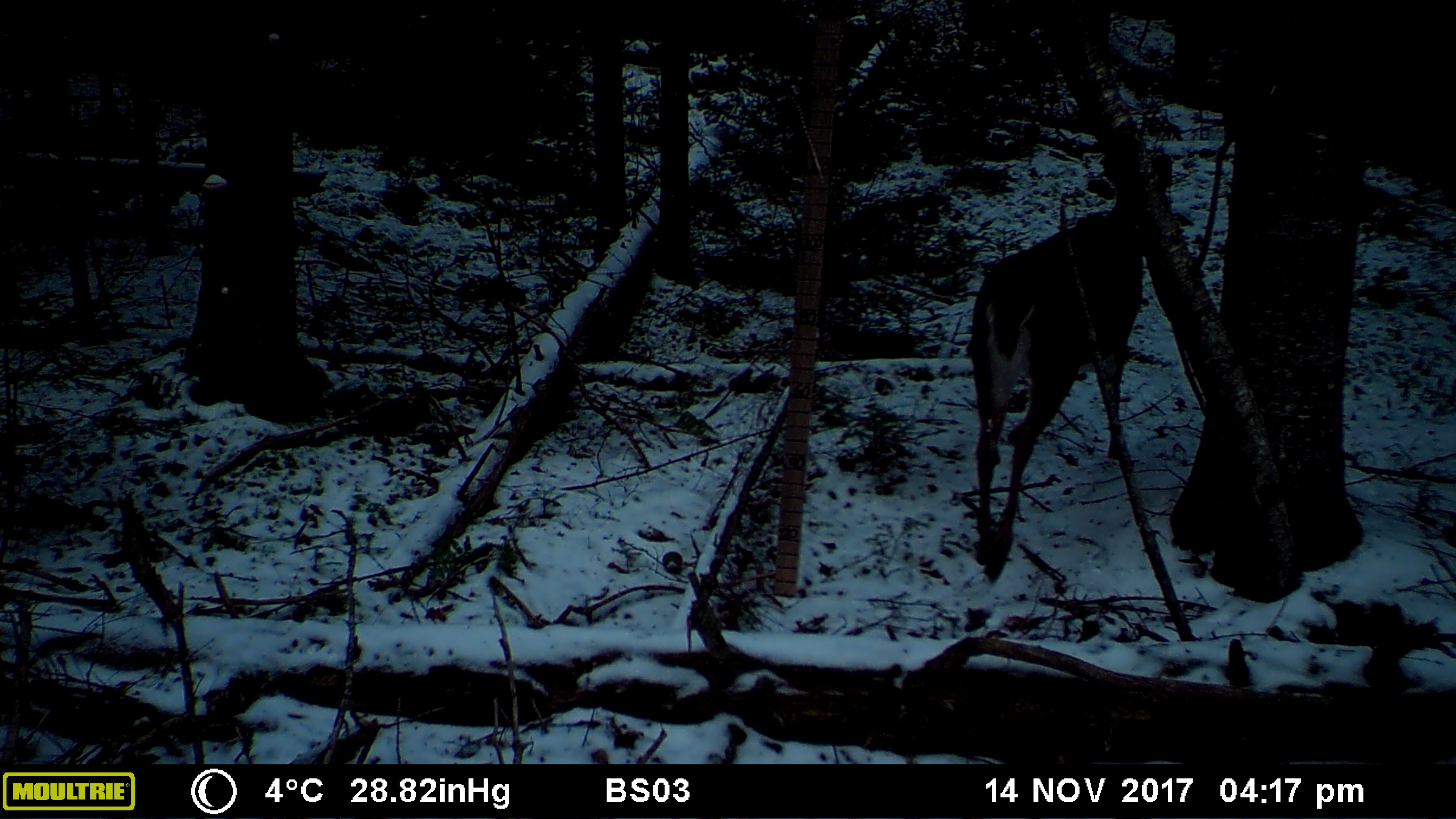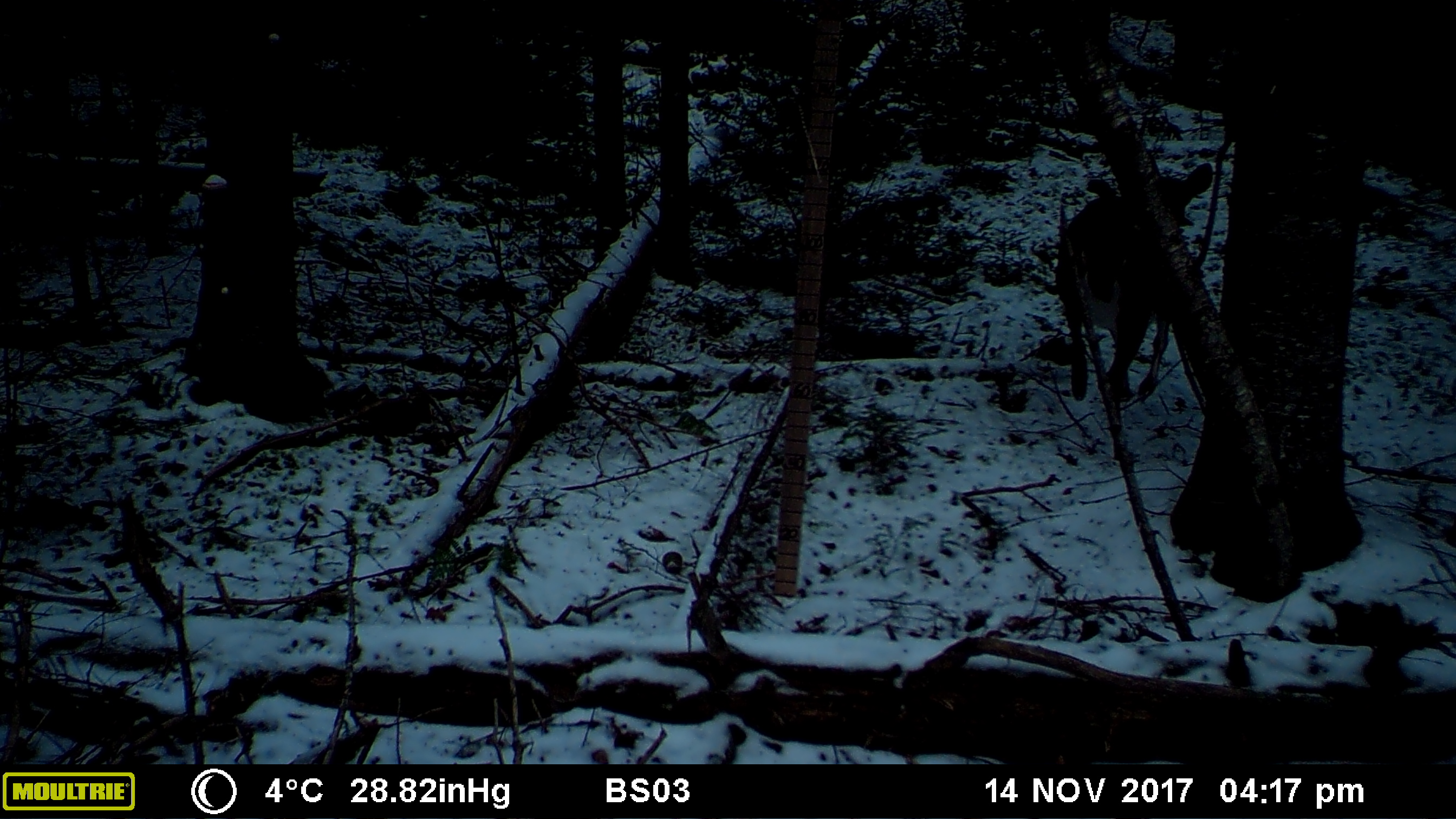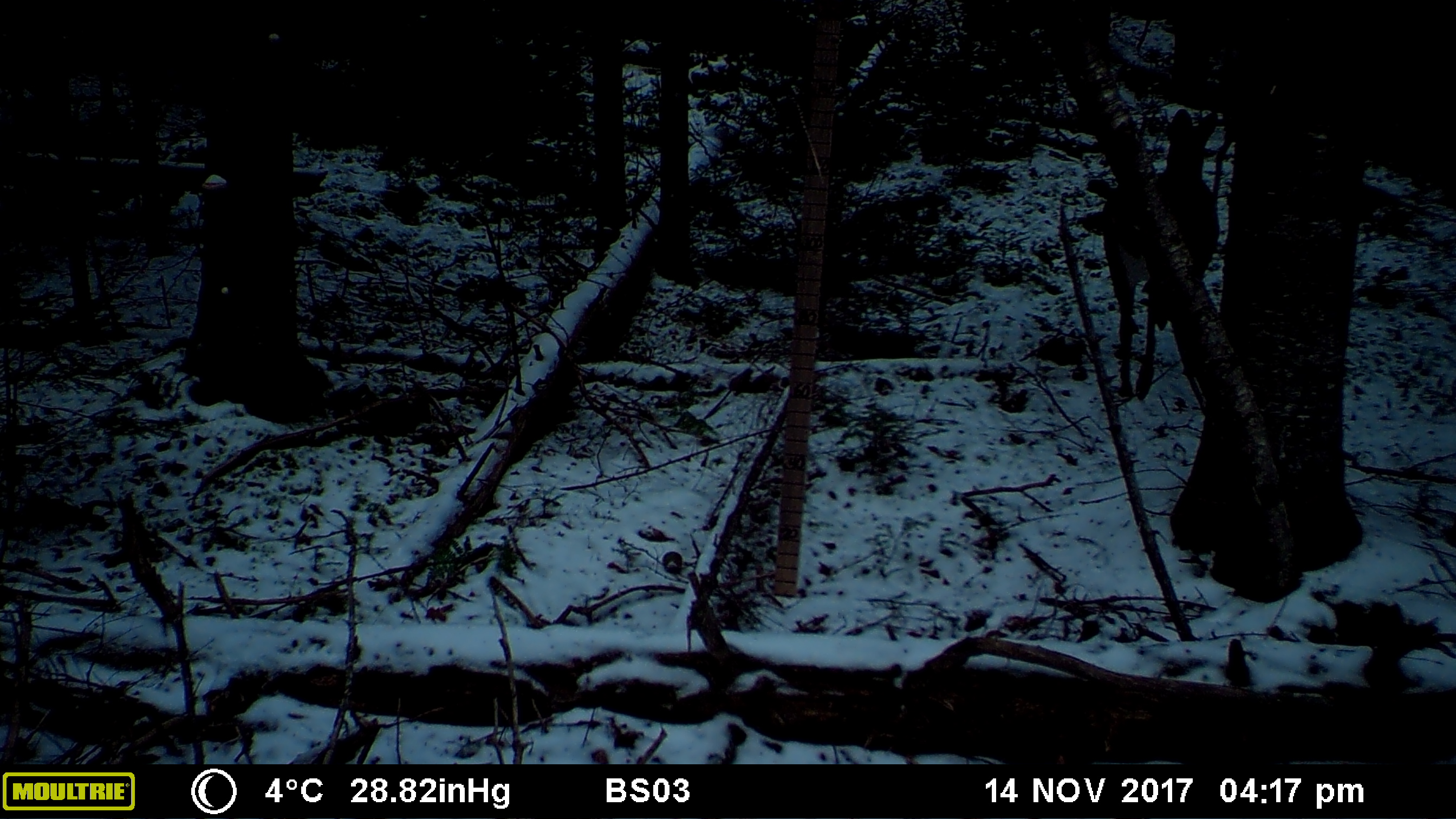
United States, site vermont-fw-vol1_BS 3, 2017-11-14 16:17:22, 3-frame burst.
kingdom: Animalia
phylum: Chordata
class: Mammalia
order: Artiodactyla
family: Cervidae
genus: Odocoileus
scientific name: Odocoileus virginianus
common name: white-tailed deer